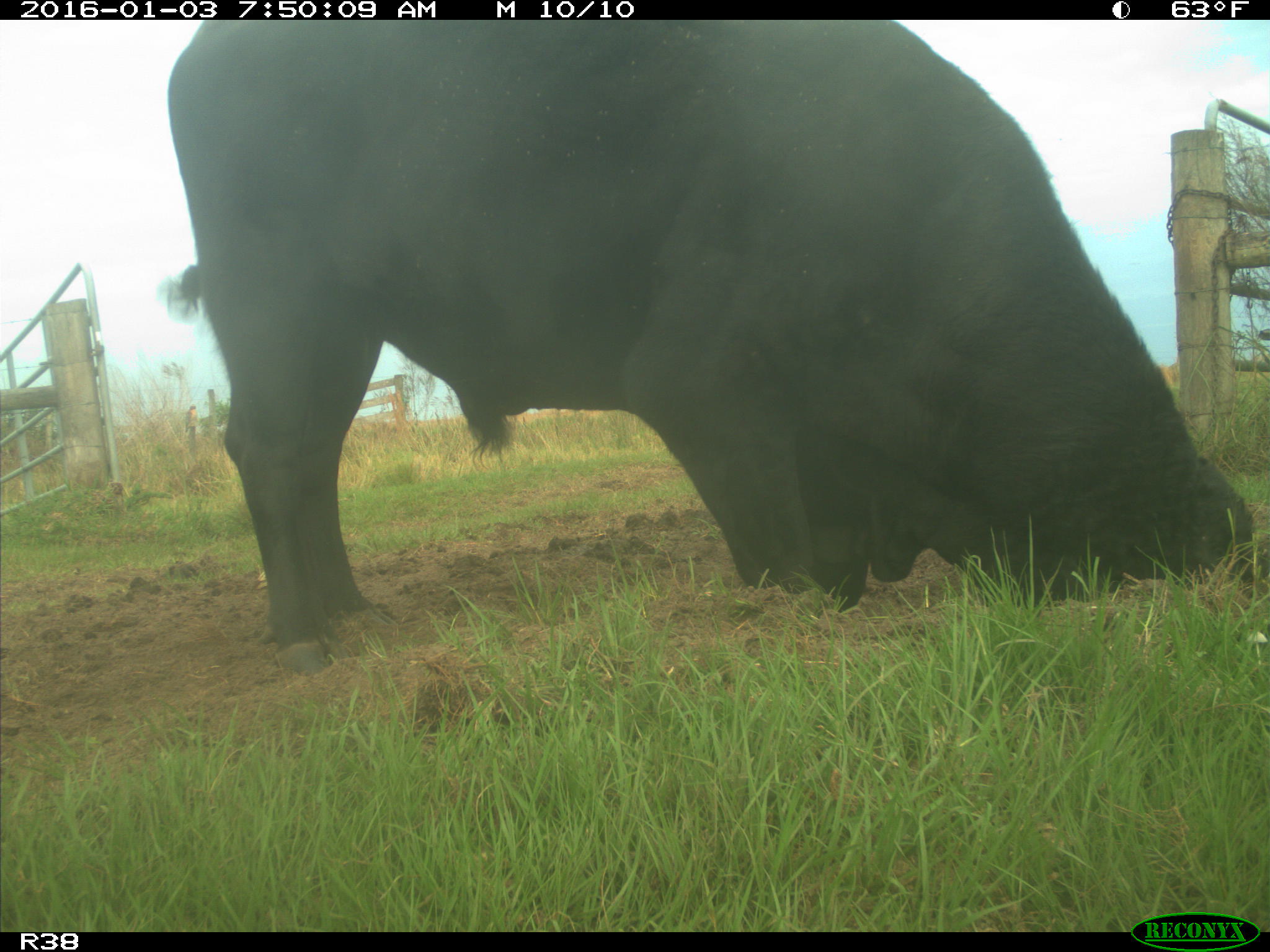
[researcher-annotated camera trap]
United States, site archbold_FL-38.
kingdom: Animalia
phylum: Chordata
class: Mammalia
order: Artiodactyla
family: Bovidae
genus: Bos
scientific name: Bos taurus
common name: domestic cow